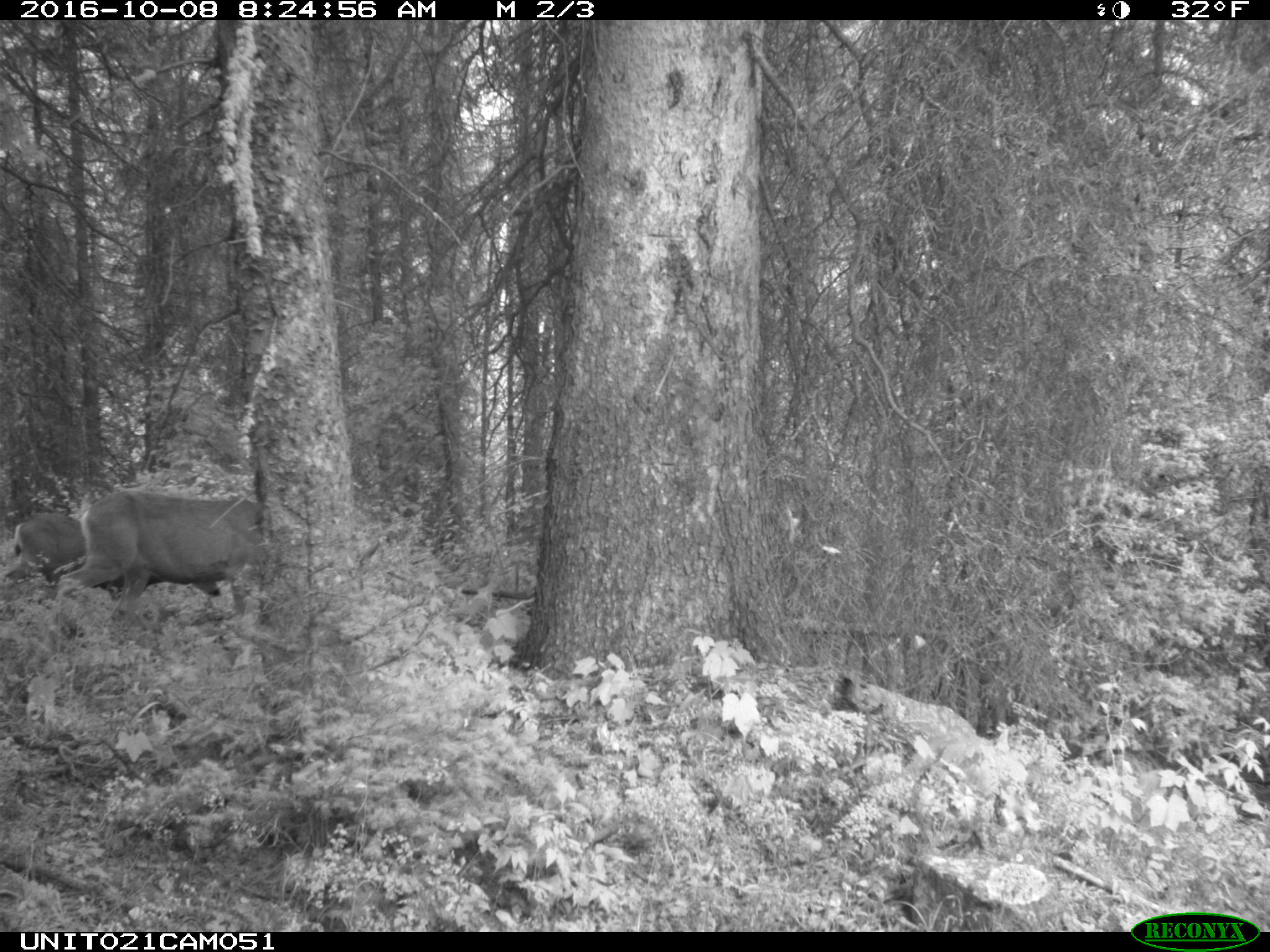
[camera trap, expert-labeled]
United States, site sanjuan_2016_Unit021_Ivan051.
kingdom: Animalia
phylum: Chordata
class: Mammalia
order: Artiodactyla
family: Cervidae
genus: Odocoileus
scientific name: Odocoileus hemionus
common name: mule deer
Odocoileus hemionus (mule deer).